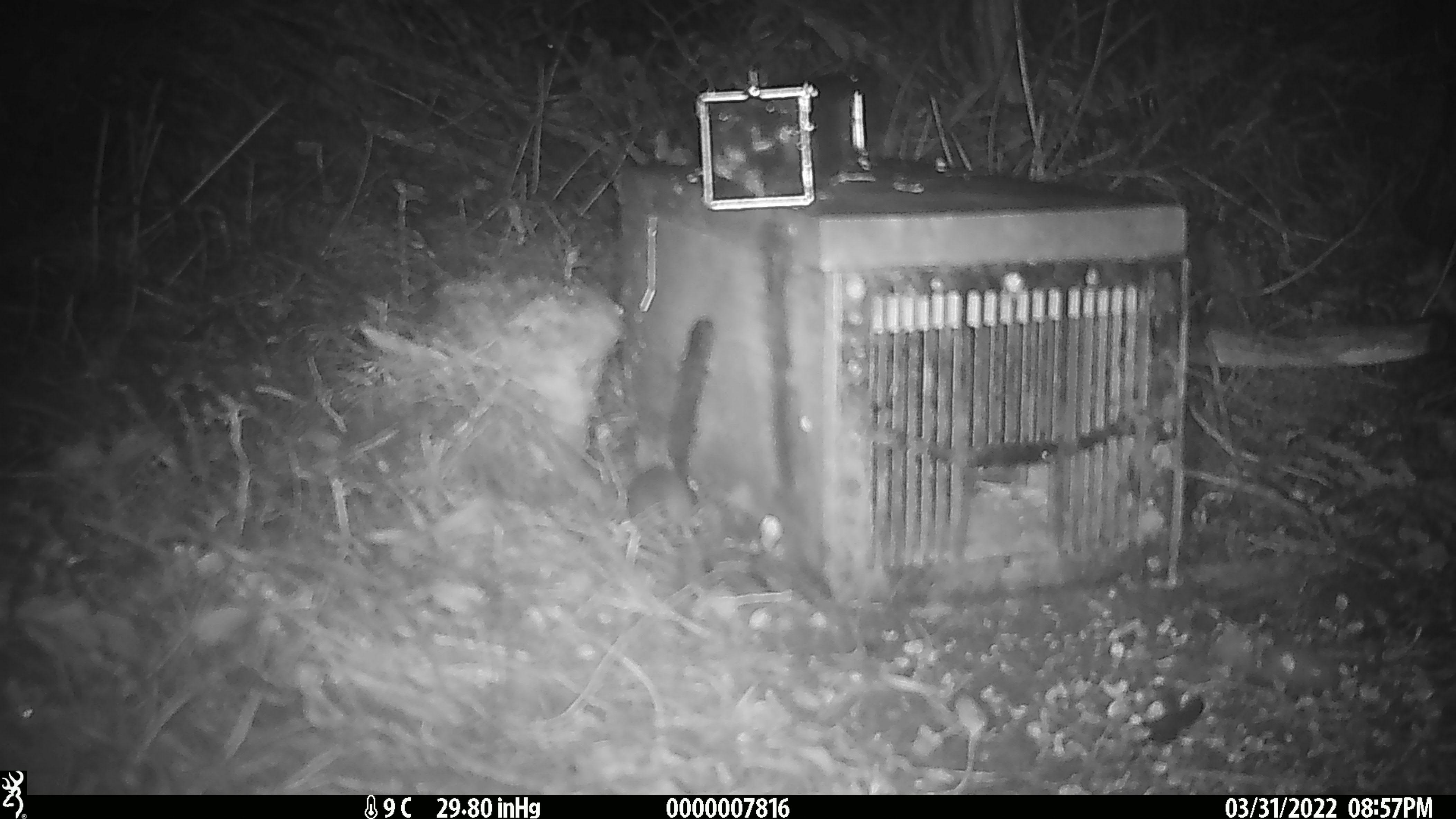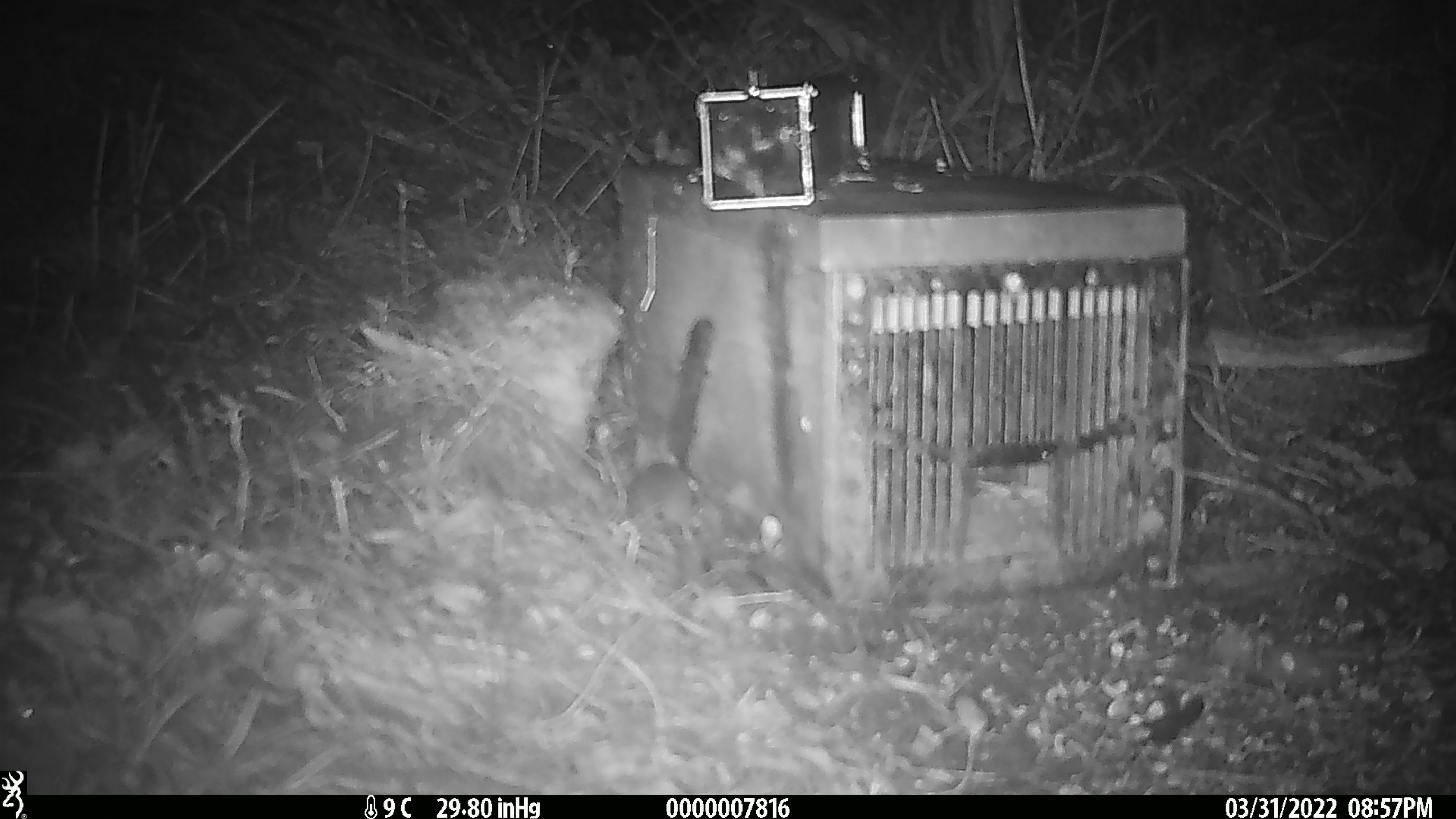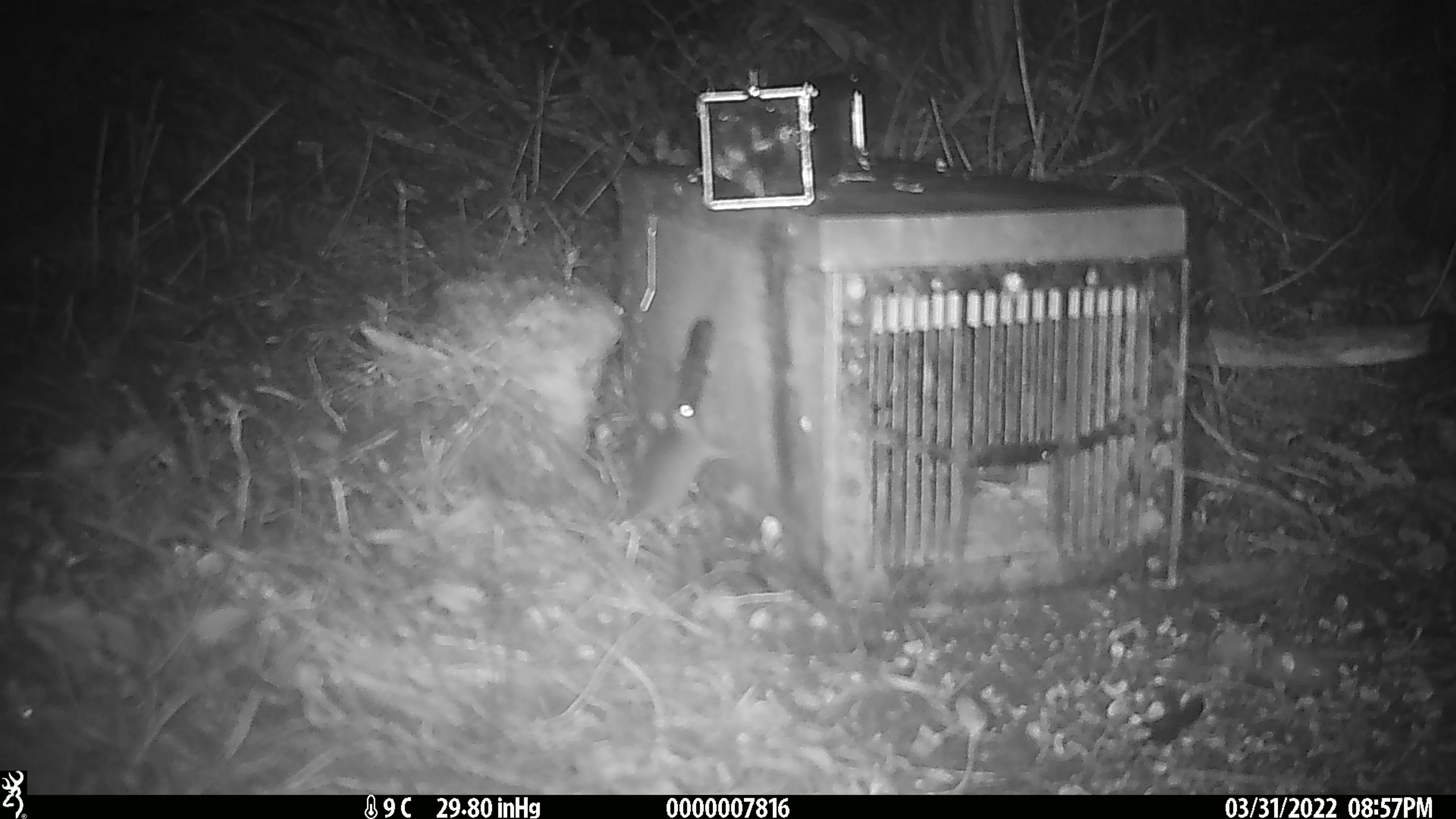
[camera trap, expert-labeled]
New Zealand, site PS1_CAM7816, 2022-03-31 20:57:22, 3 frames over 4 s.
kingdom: Animalia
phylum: Chordata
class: Mammalia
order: Rodentia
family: Muridae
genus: Mus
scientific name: Mus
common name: mouse